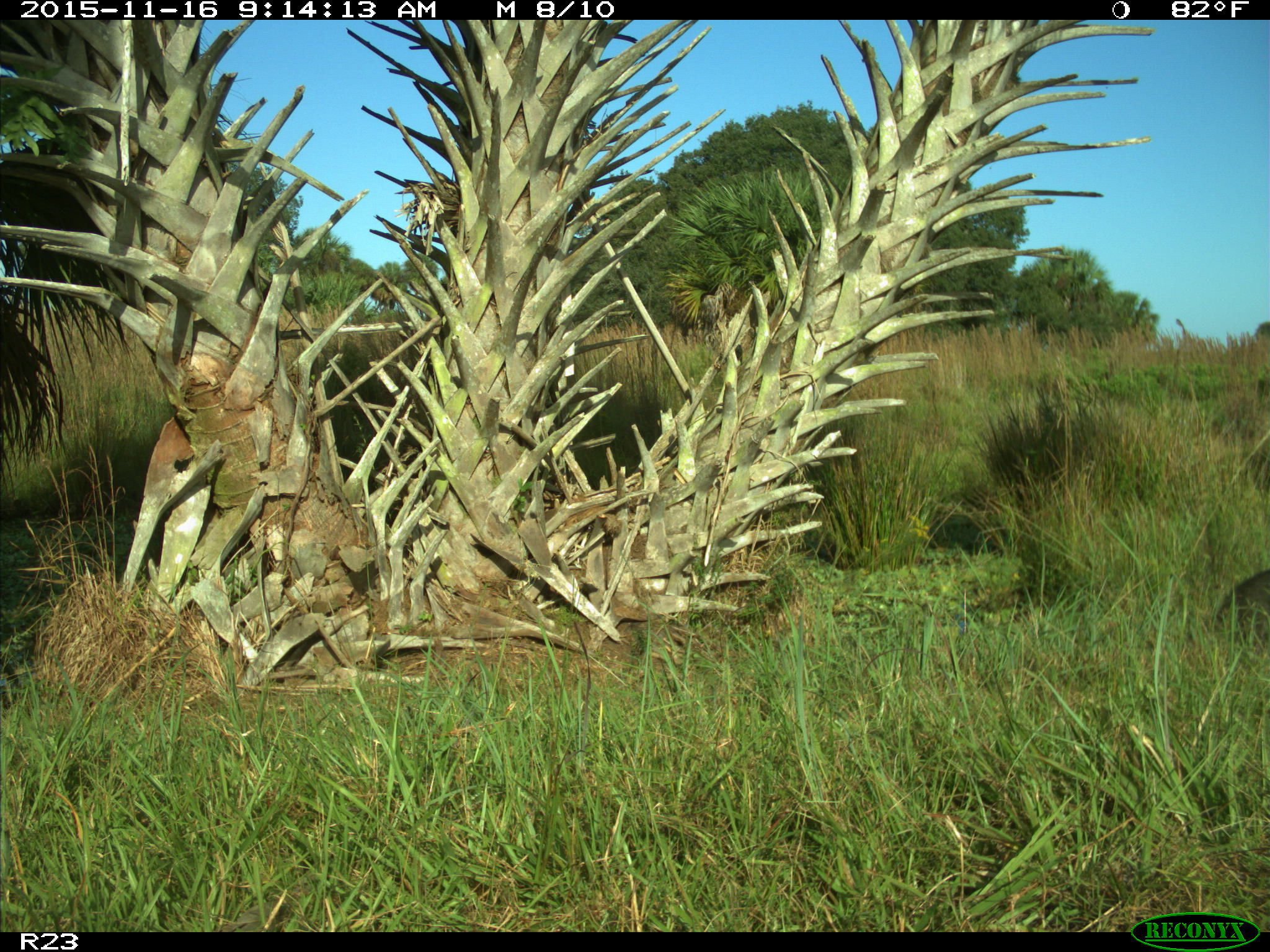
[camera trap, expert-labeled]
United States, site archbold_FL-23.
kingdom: Animalia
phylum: Chordata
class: Mammalia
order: Carnivora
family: Procyonidae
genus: Procyon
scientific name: Procyon lotor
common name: common raccoon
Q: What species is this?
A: Procyon lotor (common raccoon).